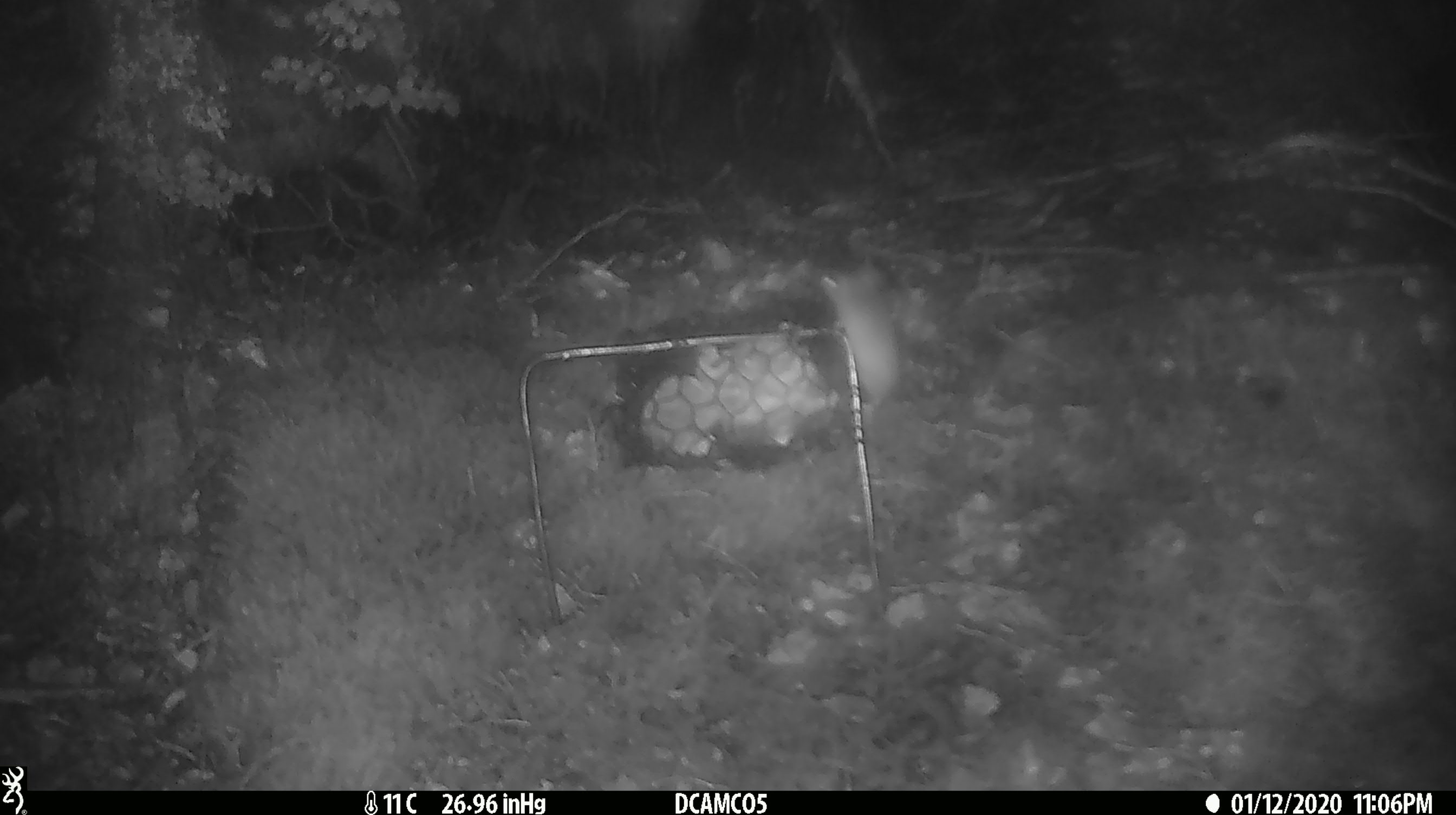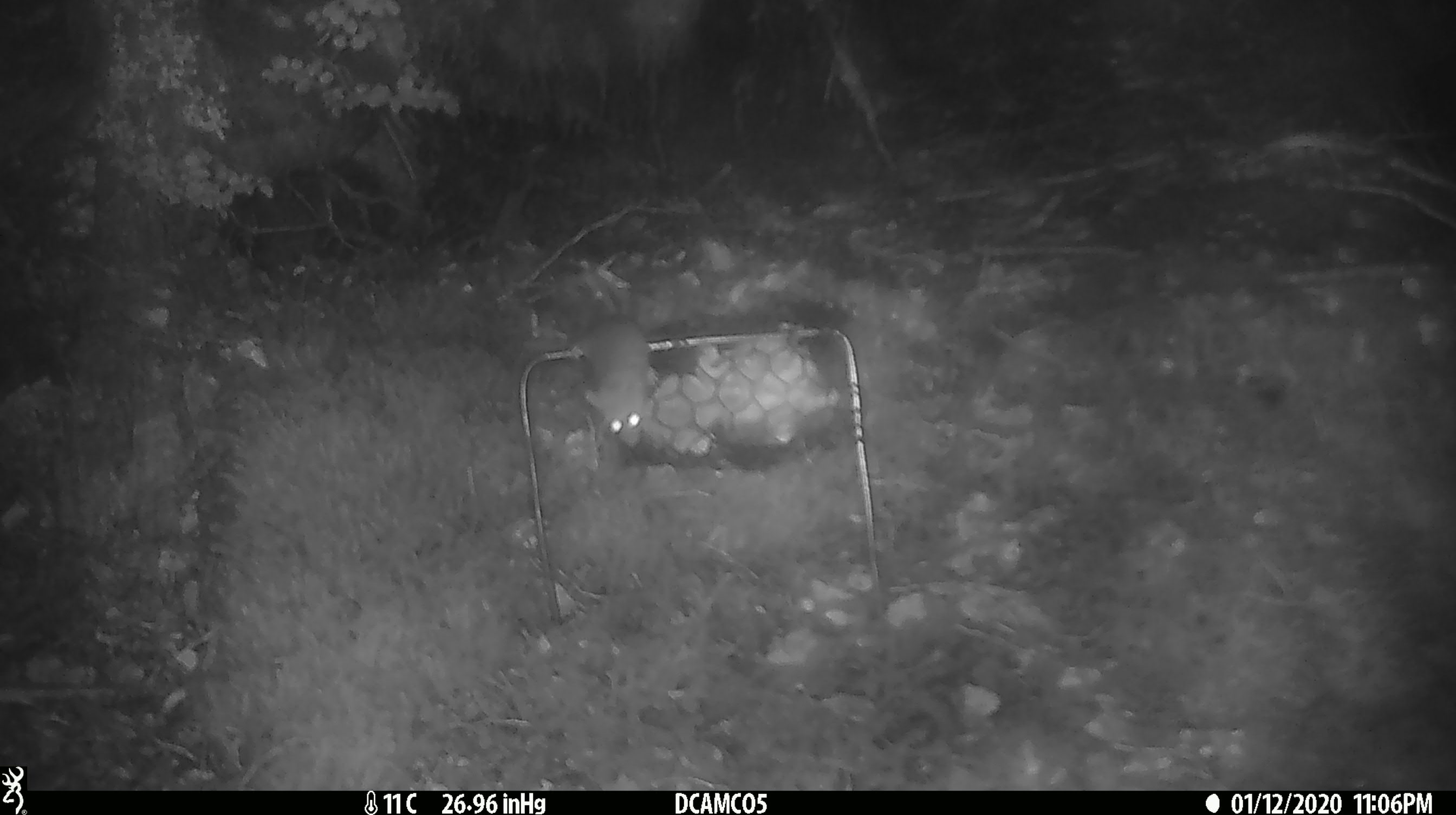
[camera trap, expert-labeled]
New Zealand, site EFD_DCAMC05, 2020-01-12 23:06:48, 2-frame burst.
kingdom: Animalia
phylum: Chordata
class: Mammalia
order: Rodentia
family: Muridae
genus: Mus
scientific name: Mus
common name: mouse